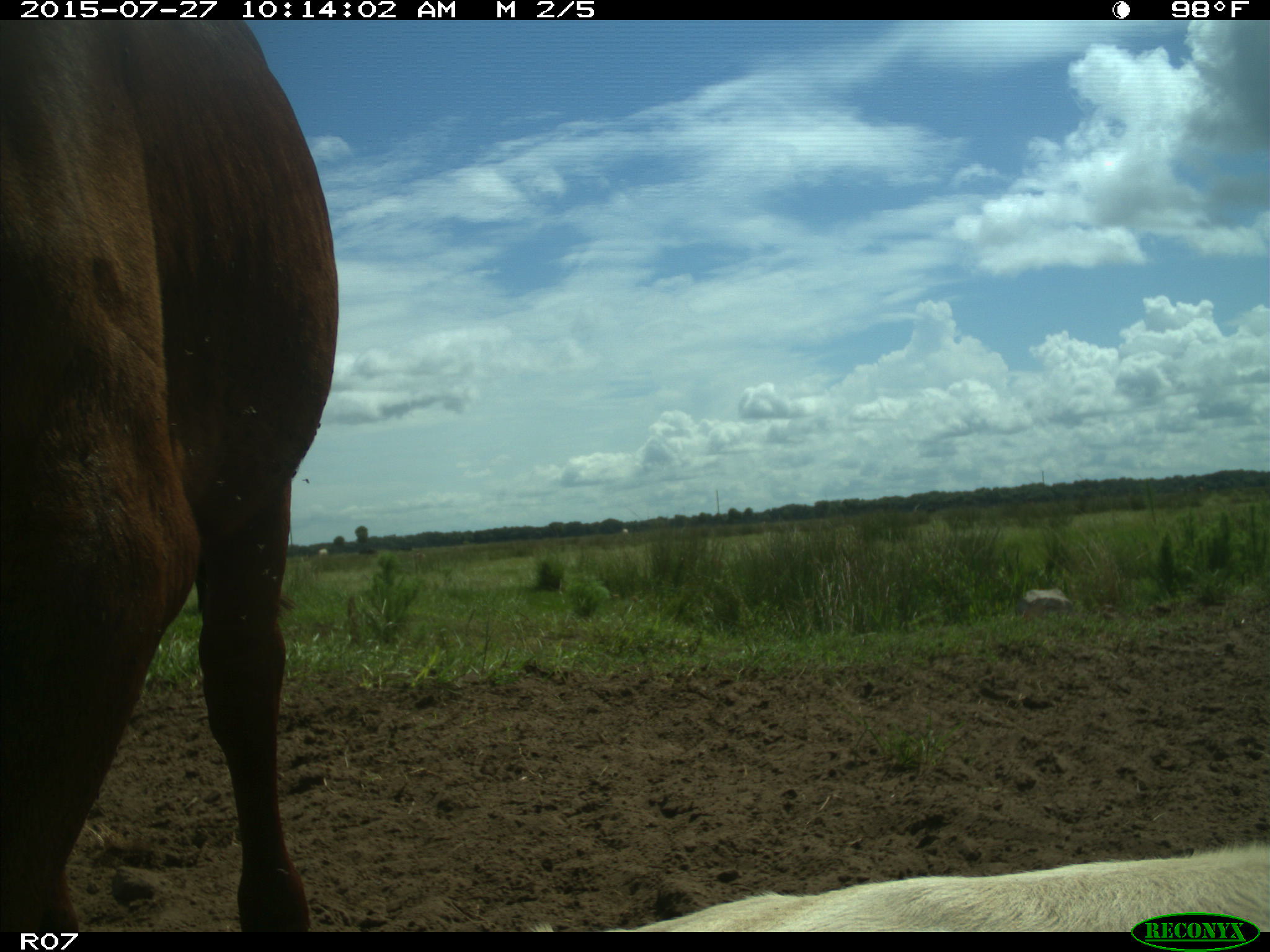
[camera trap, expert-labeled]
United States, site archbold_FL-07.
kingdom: Animalia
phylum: Chordata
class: Mammalia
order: Artiodactyla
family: Bovidae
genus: Bos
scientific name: Bos taurus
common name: domestic cow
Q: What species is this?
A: Bos taurus (domestic cow).